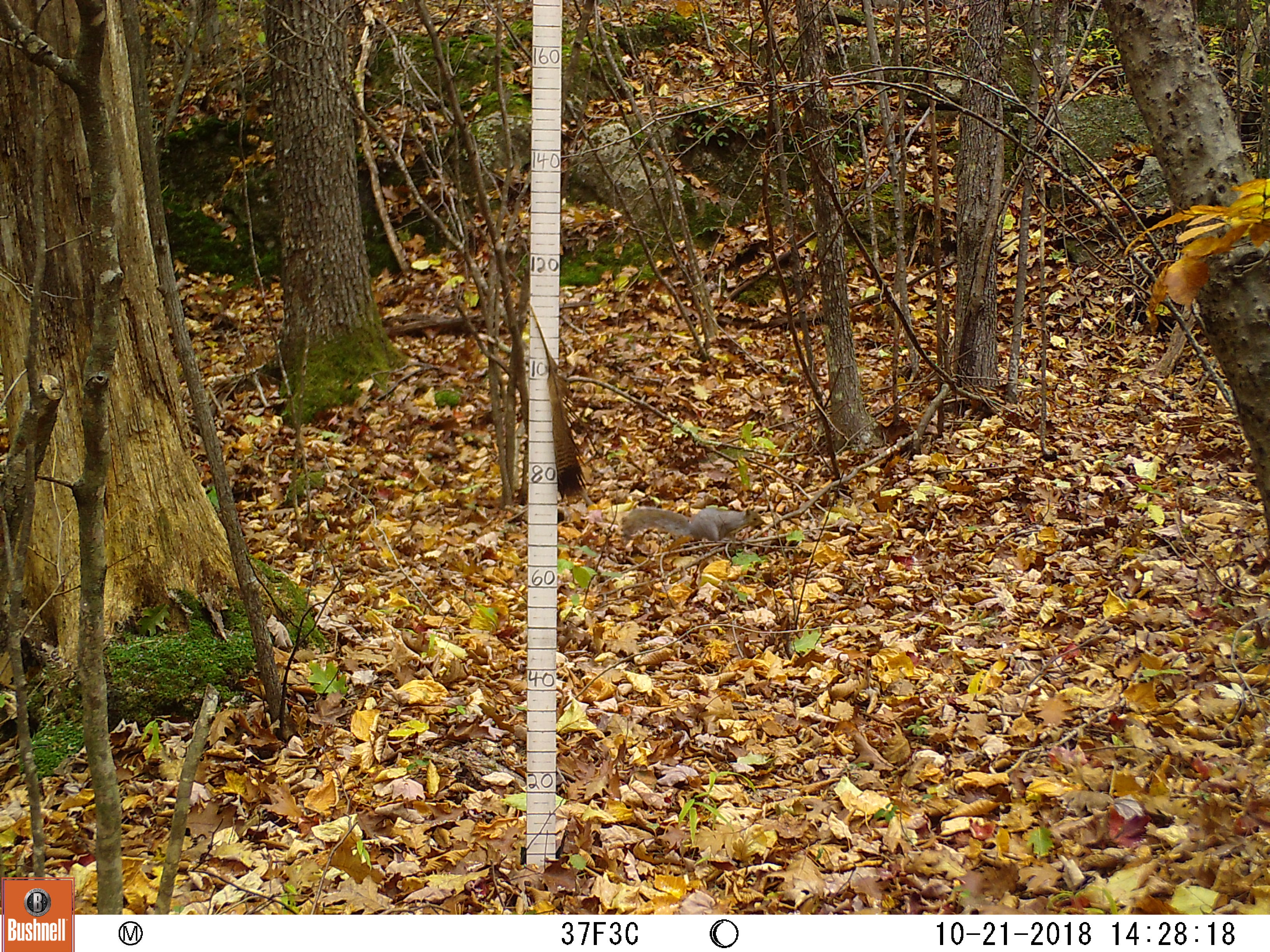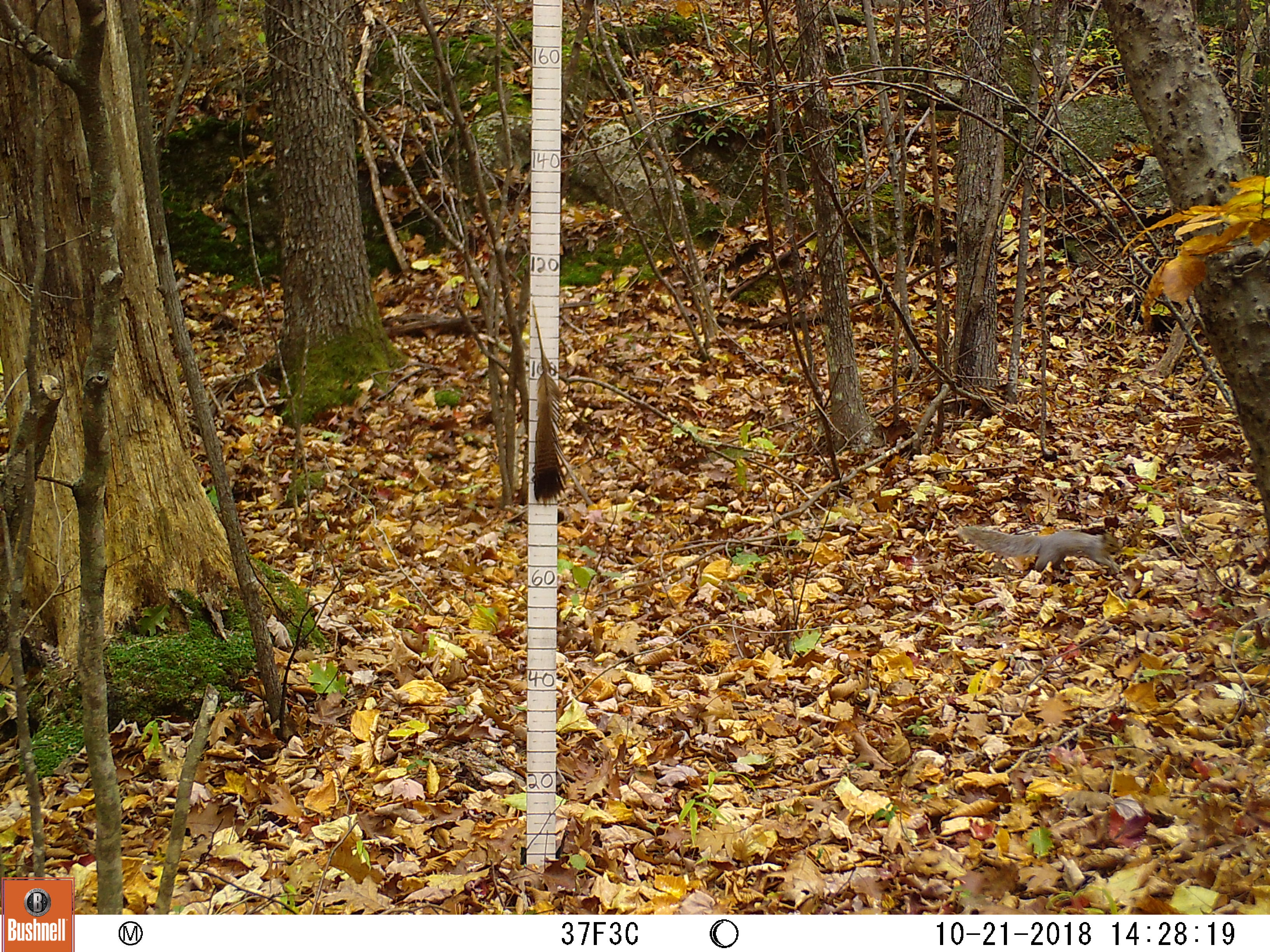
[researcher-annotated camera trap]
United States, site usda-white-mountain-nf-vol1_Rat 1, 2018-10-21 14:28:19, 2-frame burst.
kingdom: Animalia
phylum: Chordata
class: Mammalia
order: Rodentia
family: Sciuridae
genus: Sciurus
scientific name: Sciurus carolinensis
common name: gray squirrel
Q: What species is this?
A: Gray squirrel (Sciurus carolinensis).